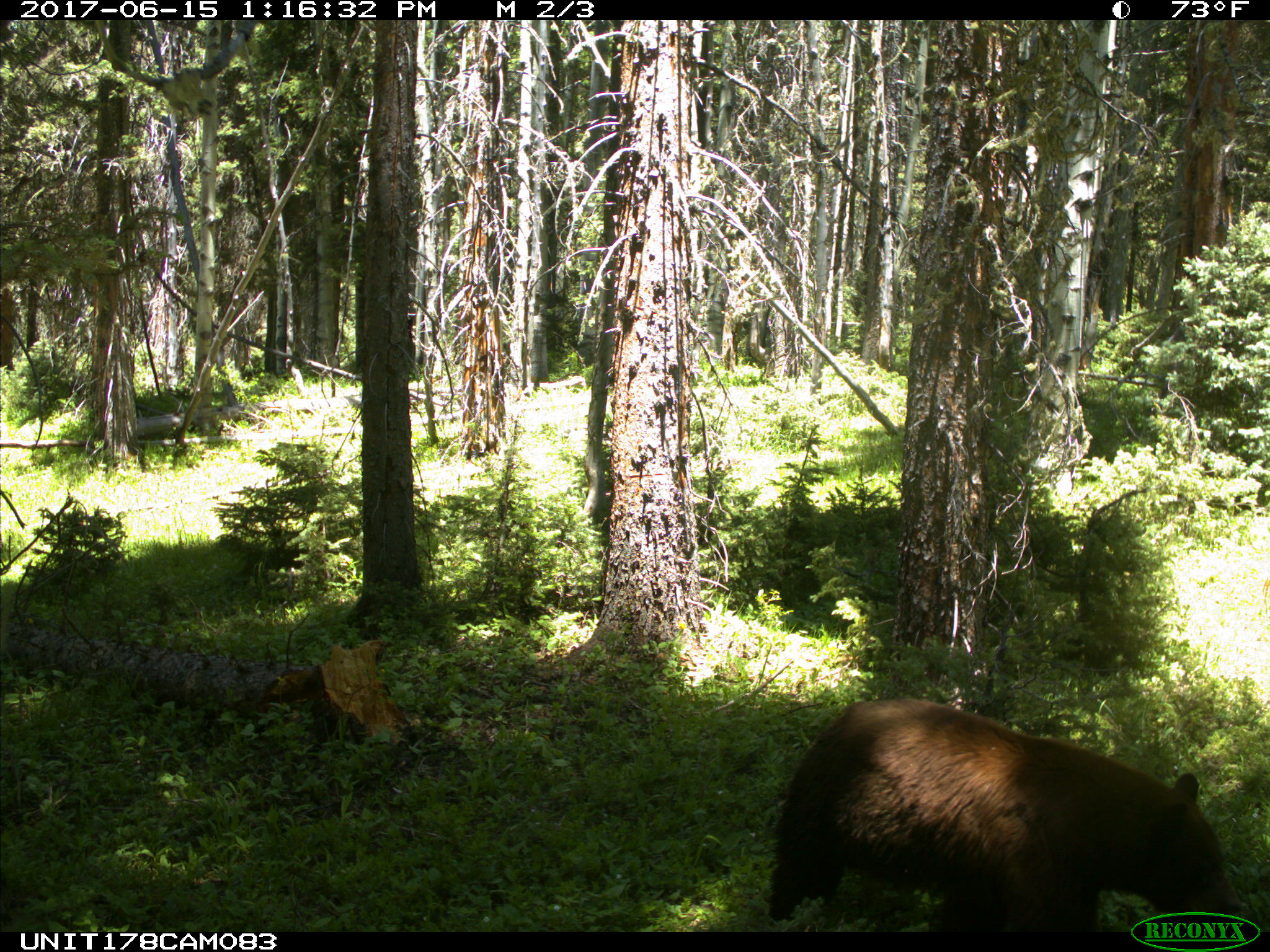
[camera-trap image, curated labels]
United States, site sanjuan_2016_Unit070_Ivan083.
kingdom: Animalia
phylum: Chordata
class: Mammalia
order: Carnivora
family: Ursidae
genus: Ursus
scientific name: Ursus americanus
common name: american black bear